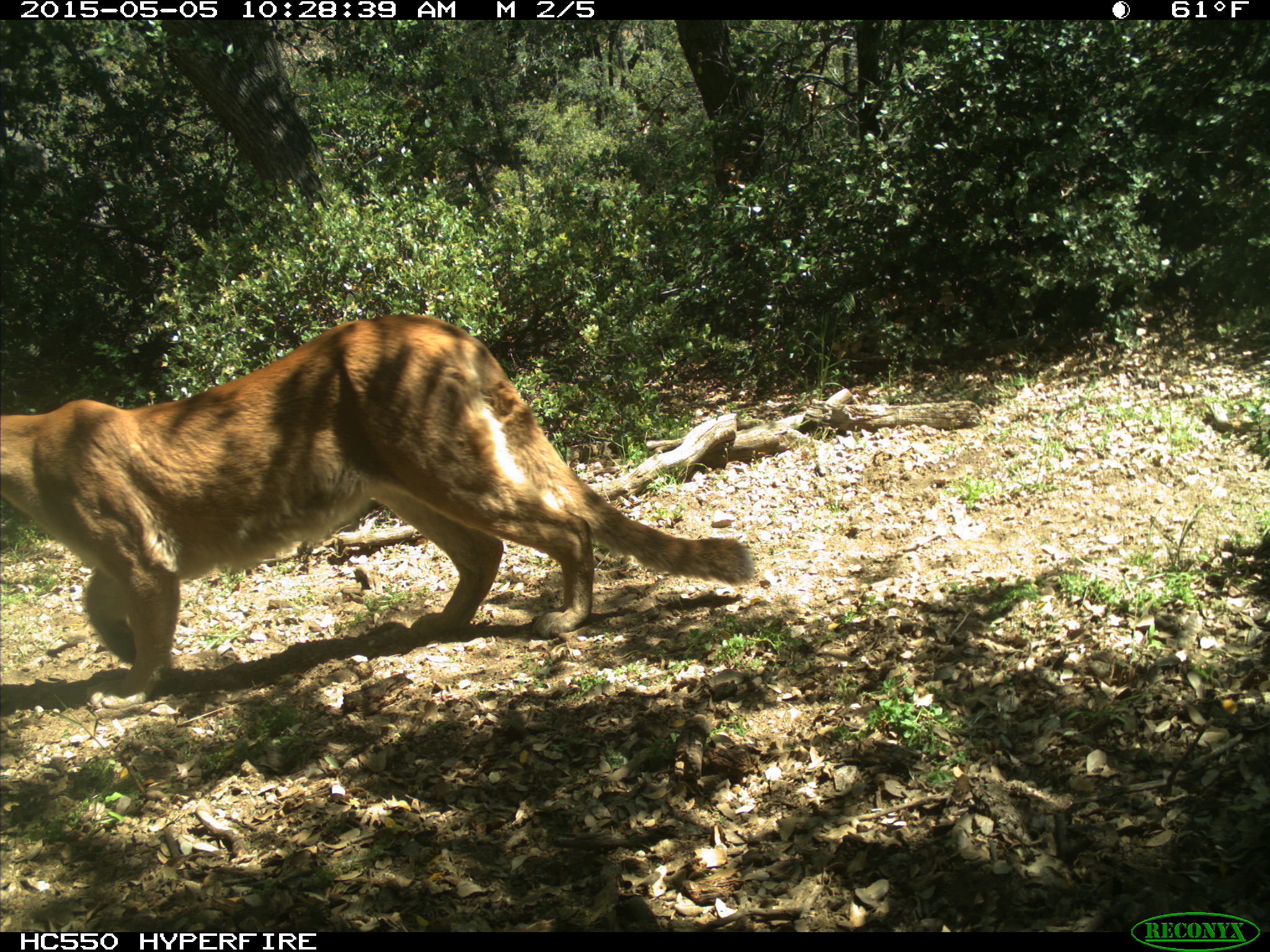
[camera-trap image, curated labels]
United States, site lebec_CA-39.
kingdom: Animalia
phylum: Chordata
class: Mammalia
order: Carnivora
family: Felidae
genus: Puma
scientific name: Puma concolor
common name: mountain lion